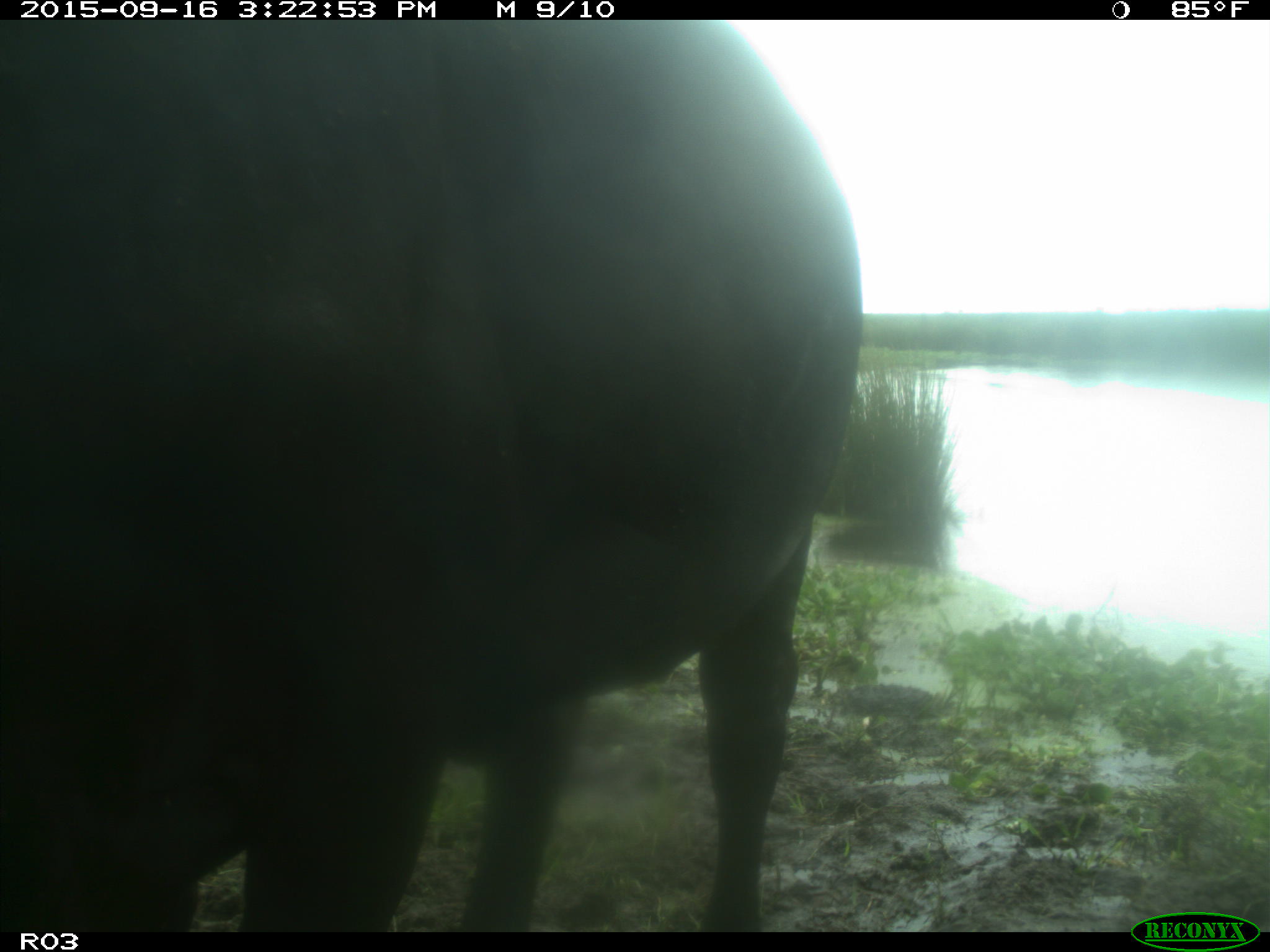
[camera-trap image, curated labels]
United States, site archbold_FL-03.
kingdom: Animalia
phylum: Chordata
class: Mammalia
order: Artiodactyla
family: Bovidae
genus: Bos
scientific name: Bos taurus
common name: domestic cow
Bos taurus (domestic cow).